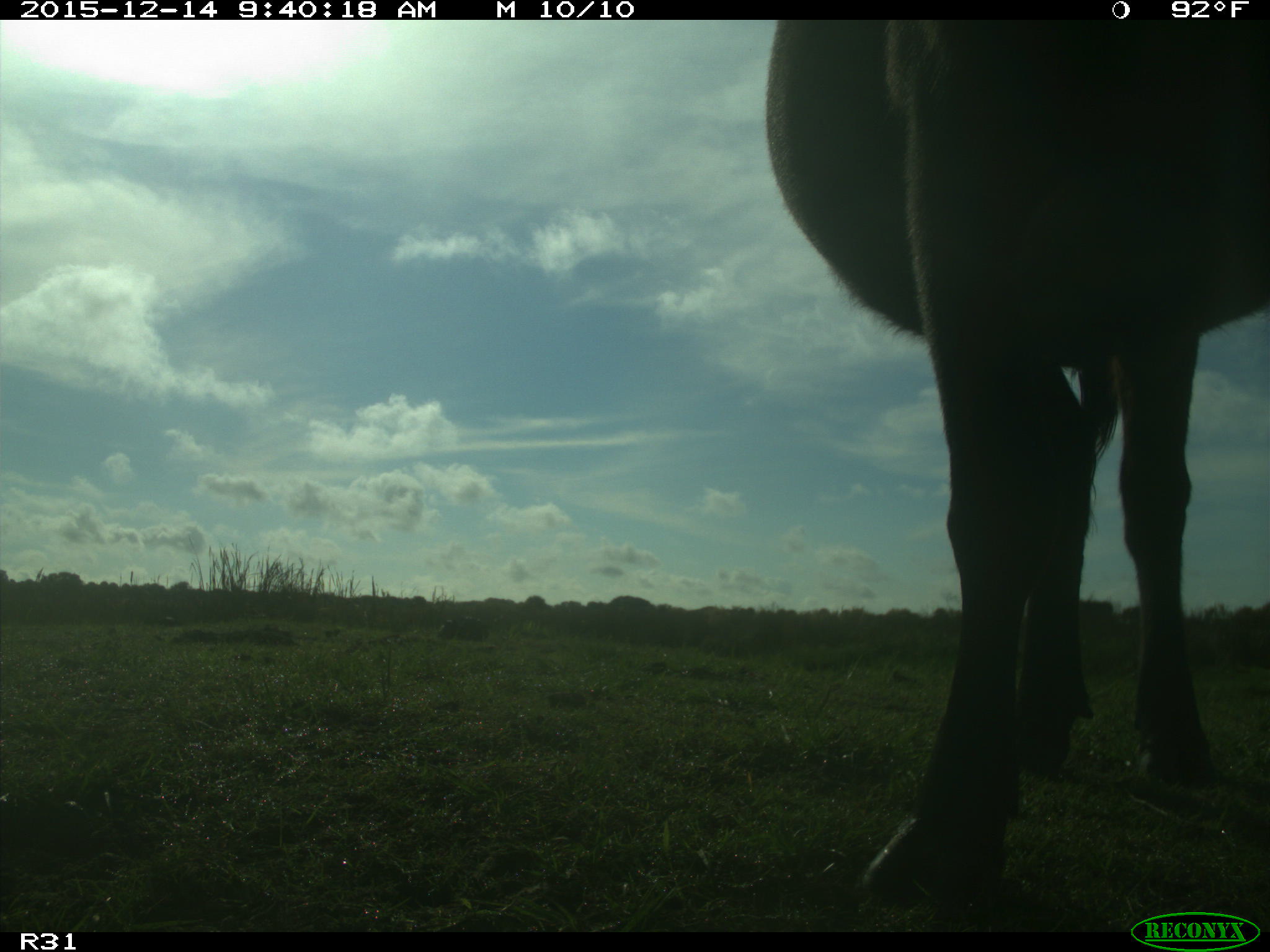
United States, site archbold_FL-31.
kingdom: Animalia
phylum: Chordata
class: Mammalia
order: Artiodactyla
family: Bovidae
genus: Bos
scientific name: Bos taurus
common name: domestic cow